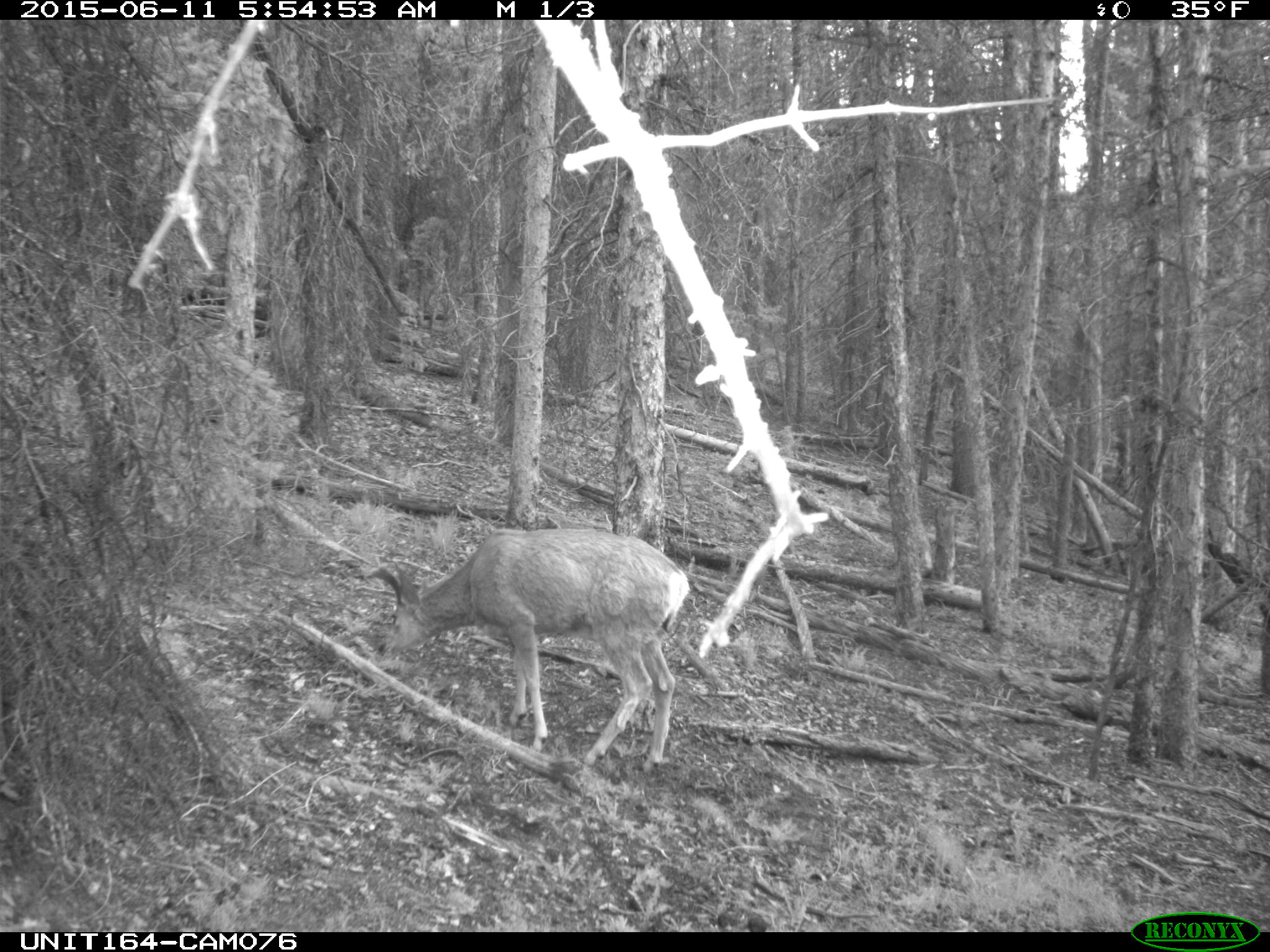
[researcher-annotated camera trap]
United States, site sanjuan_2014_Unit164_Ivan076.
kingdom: Animalia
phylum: Chordata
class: Mammalia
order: Artiodactyla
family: Cervidae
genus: Odocoileus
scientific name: Odocoileus hemionus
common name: mule deer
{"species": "Odocoileus hemionus (mule deer)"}